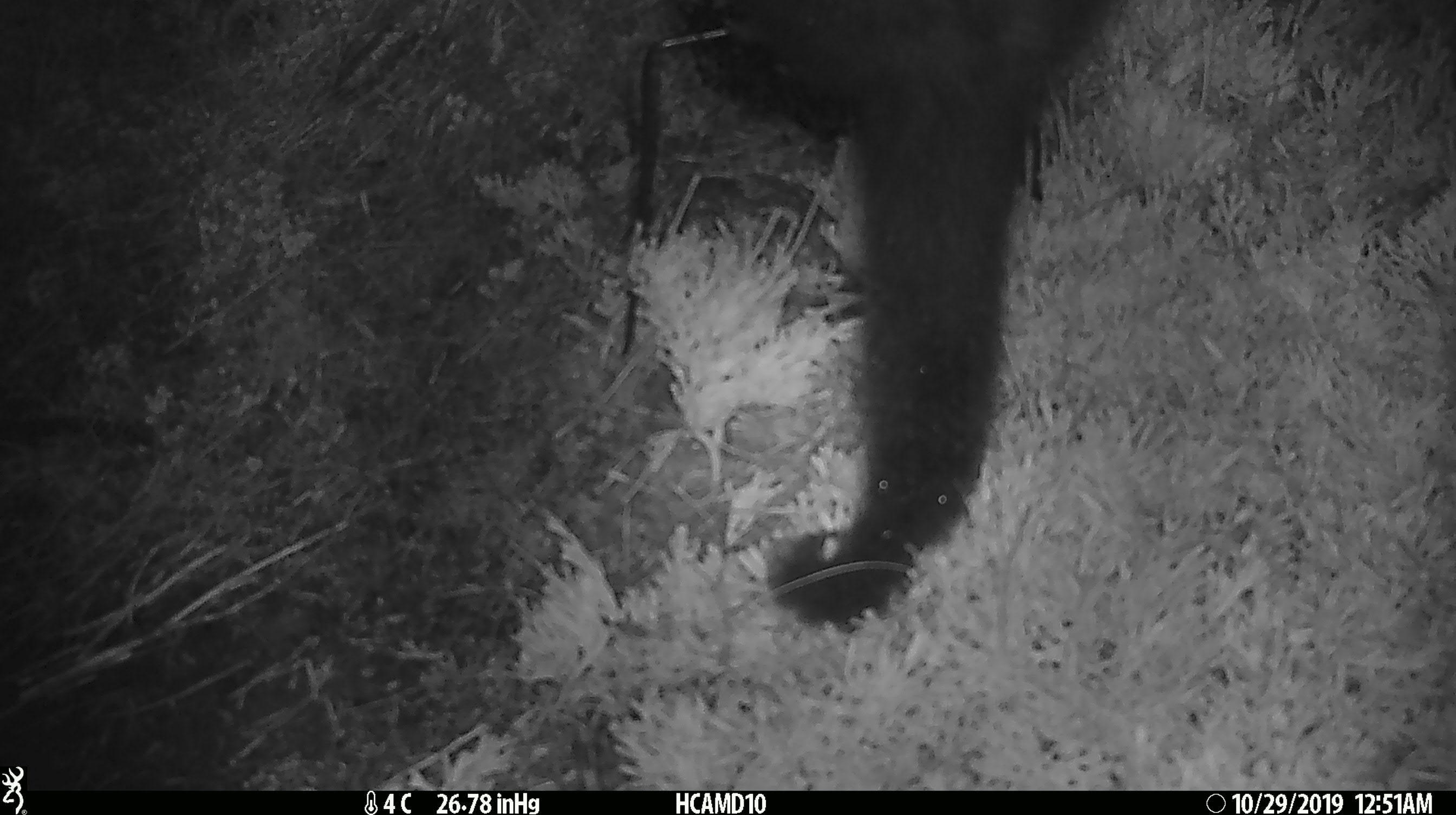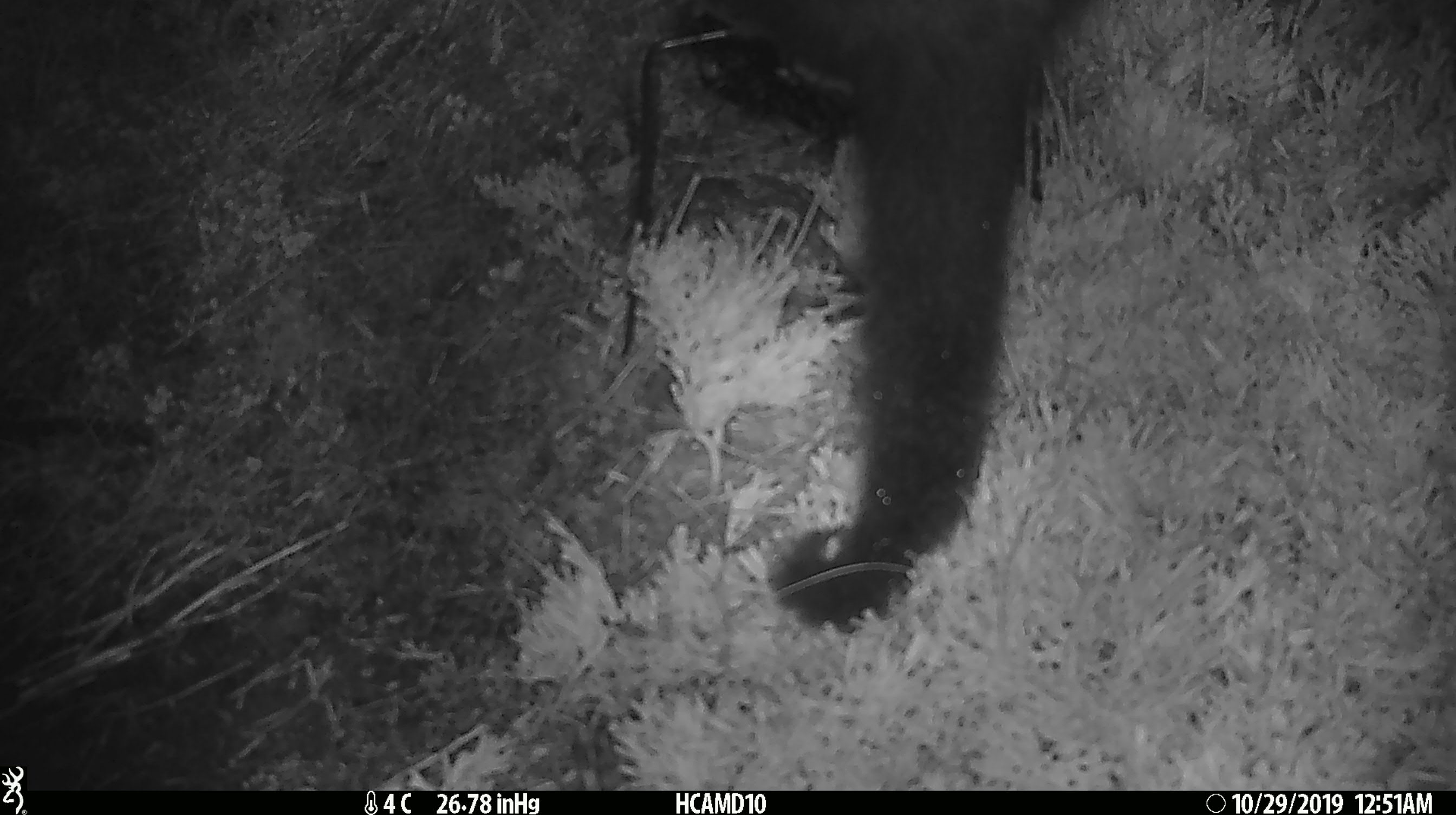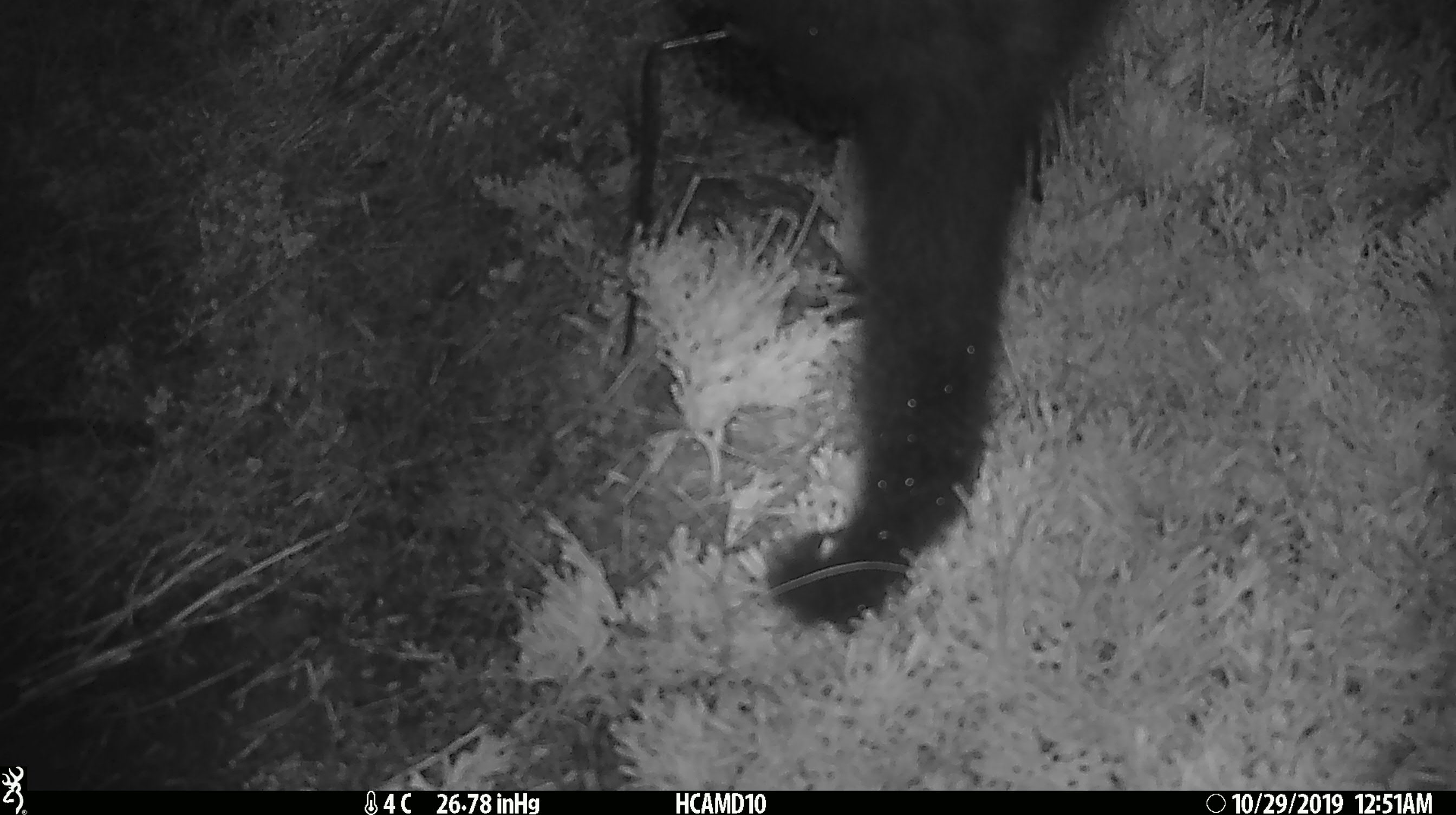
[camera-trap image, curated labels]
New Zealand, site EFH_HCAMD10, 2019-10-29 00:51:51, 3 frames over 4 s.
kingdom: Animalia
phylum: Chordata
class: Mammalia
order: Diprotodontia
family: Phalangeridae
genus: Trichosurus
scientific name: Trichosurus vulpecula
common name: common brushtail possum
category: possum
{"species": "possum (common brushtail possum) (Trichosurus vulpecula)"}